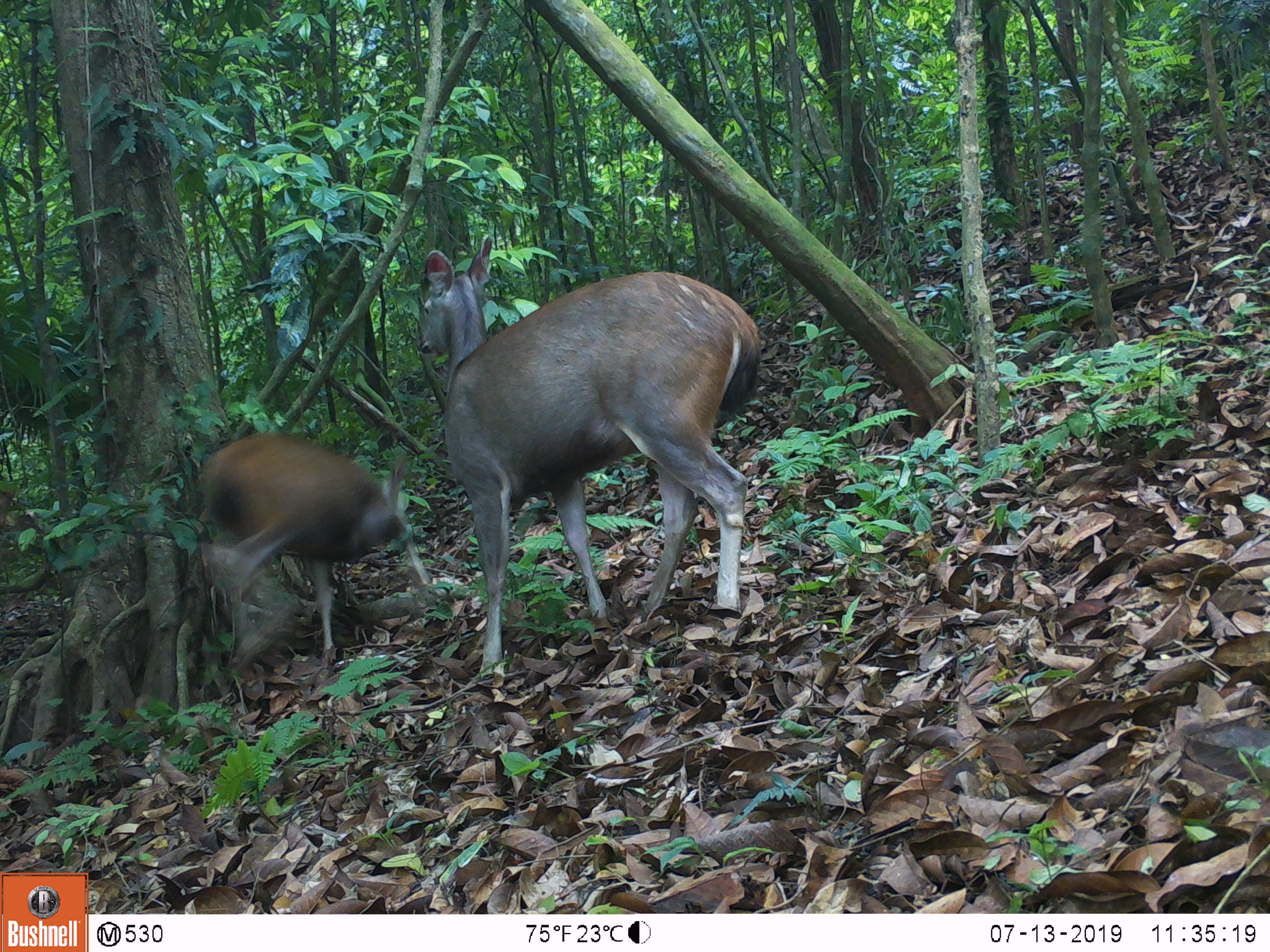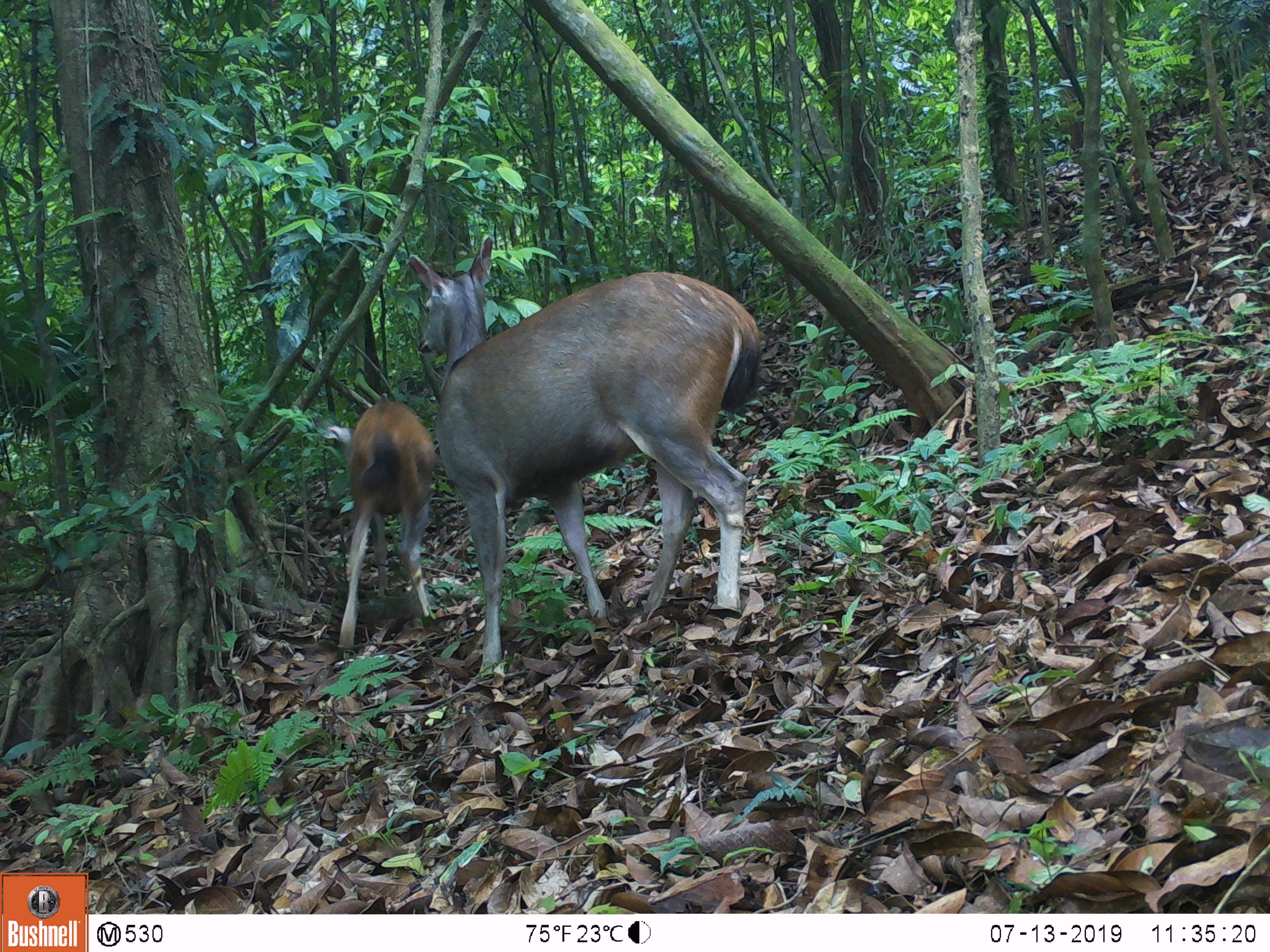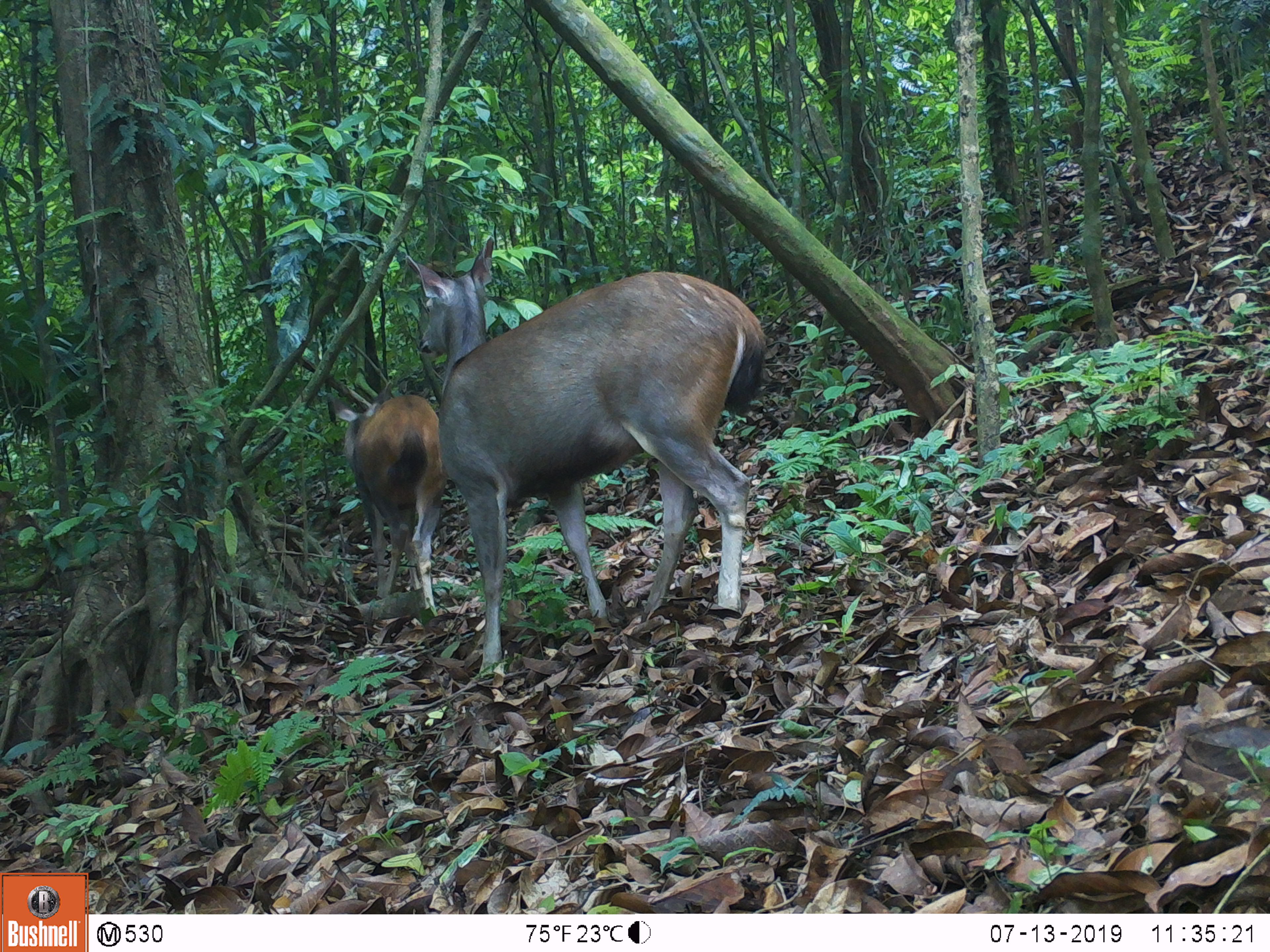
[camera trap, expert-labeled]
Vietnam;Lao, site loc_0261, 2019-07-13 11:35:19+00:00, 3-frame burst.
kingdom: Animalia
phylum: Chordata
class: Mammalia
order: Artiodactyla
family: Cervidae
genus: Rusa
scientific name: Rusa unicolor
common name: sambar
Sambar (Rusa unicolor). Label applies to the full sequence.